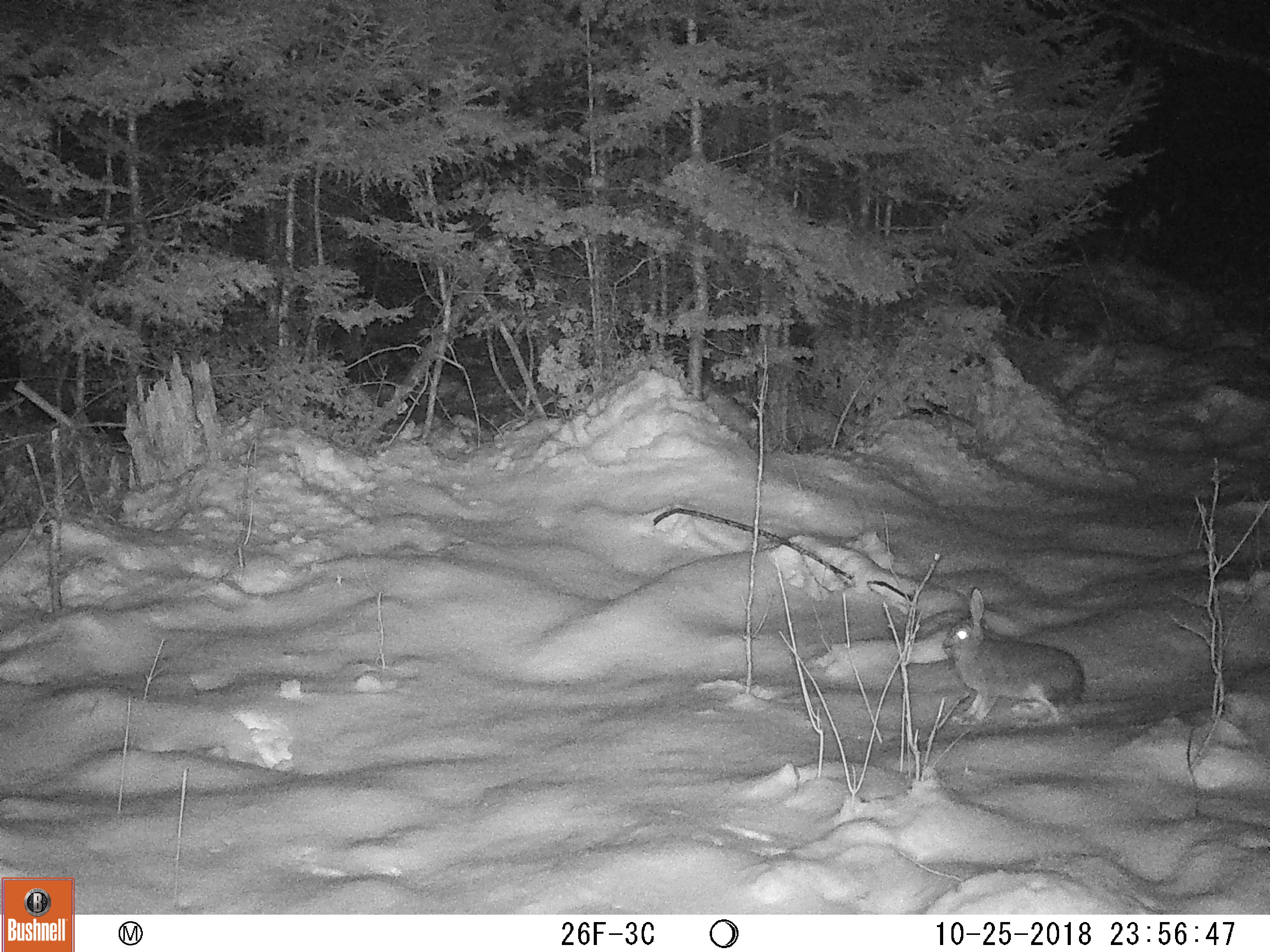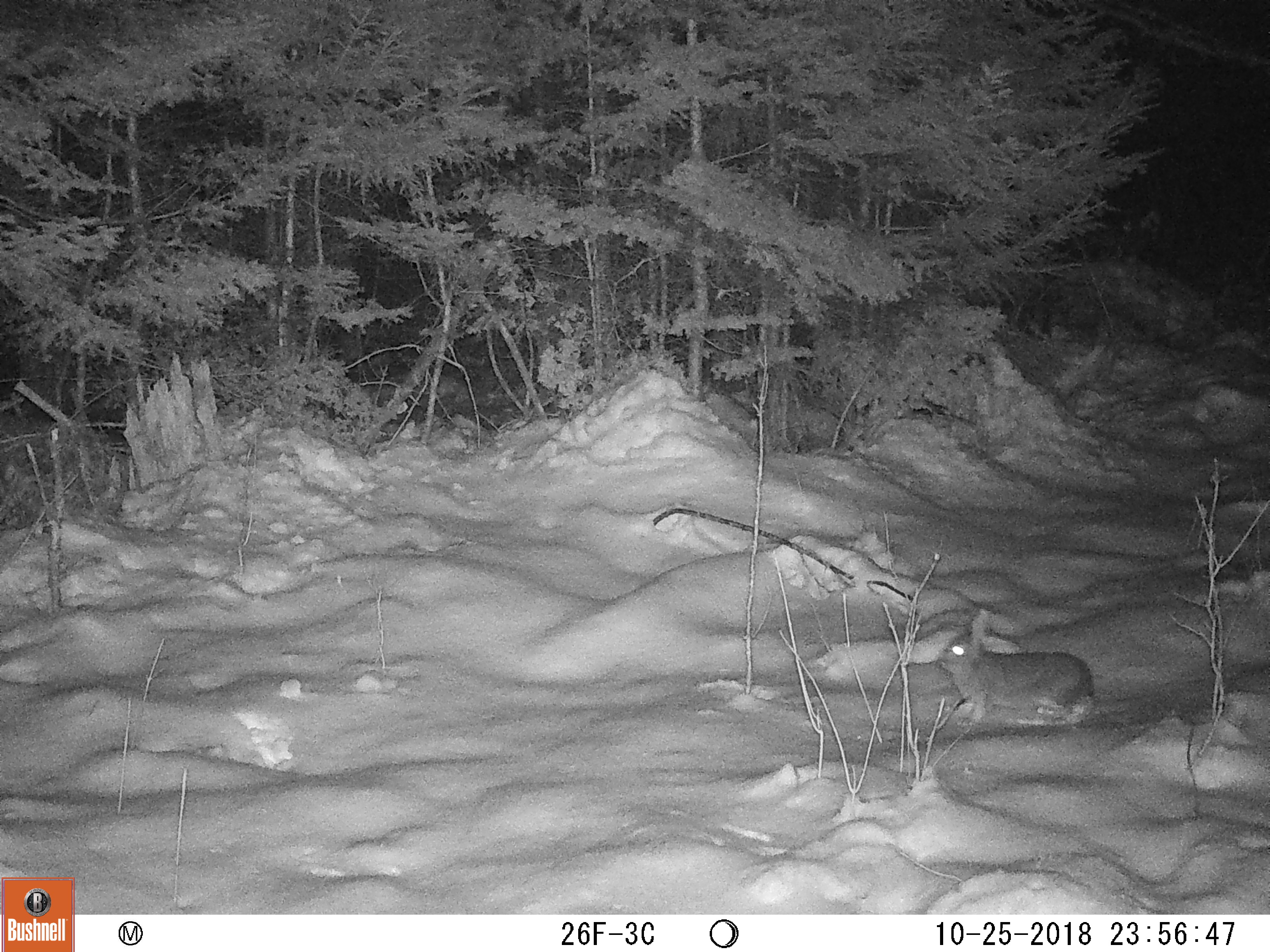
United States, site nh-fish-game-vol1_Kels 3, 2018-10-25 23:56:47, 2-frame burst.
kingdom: Animalia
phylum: Chordata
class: Mammalia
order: Lagomorpha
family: Leporidae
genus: Lepus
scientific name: Lepus americanus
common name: snowshoe hare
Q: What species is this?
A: Snowshoe hare (Lepus americanus).